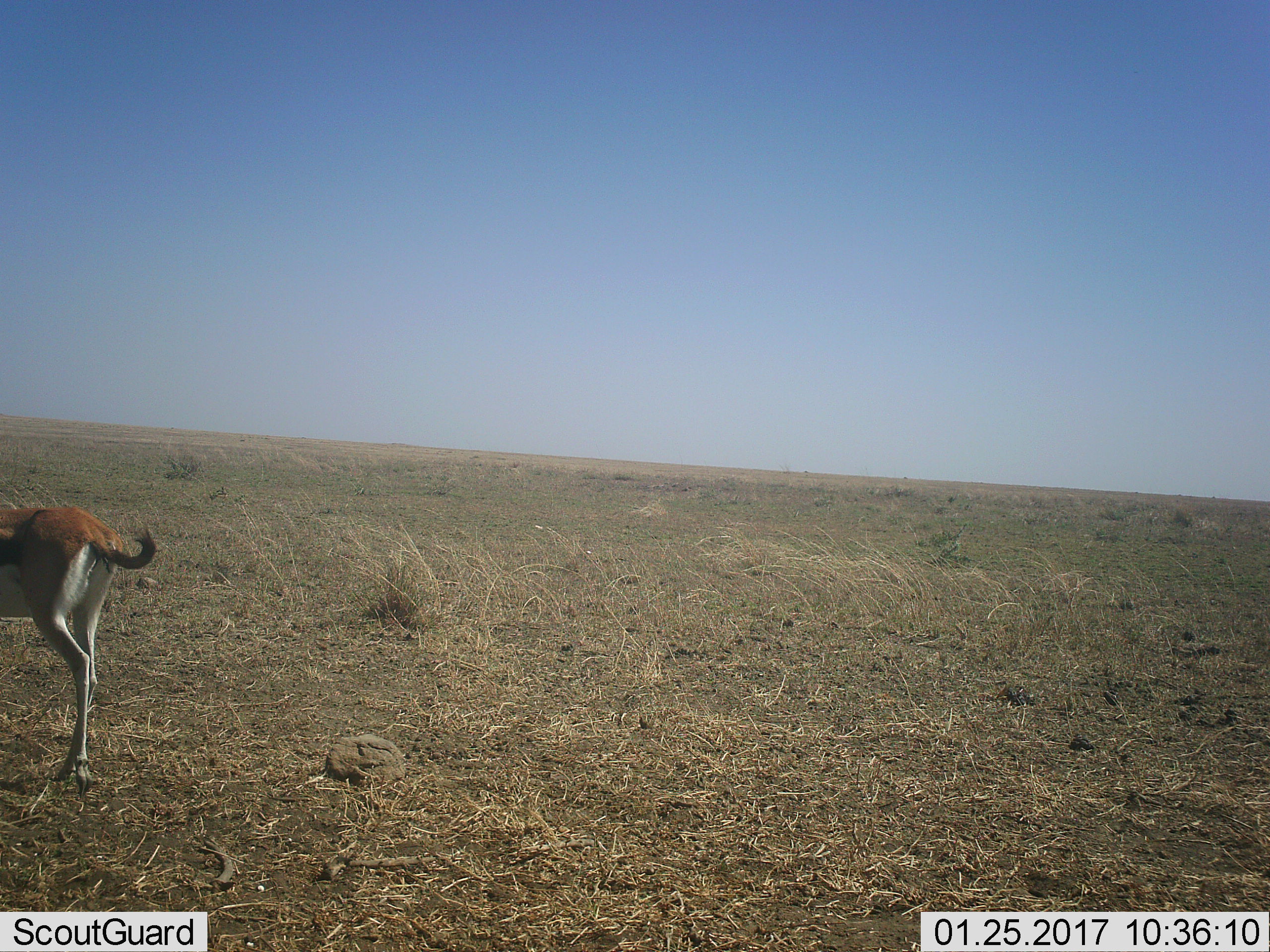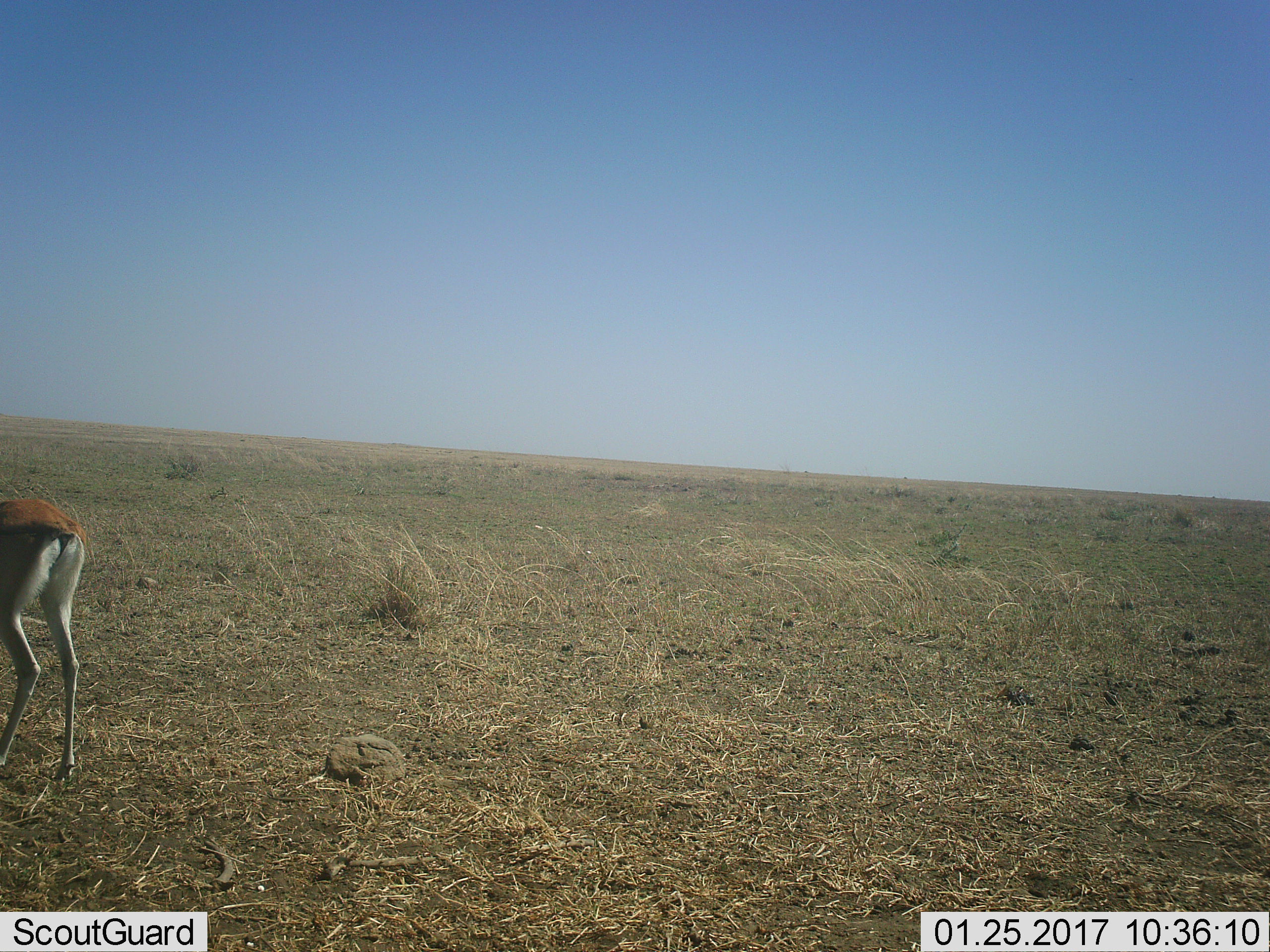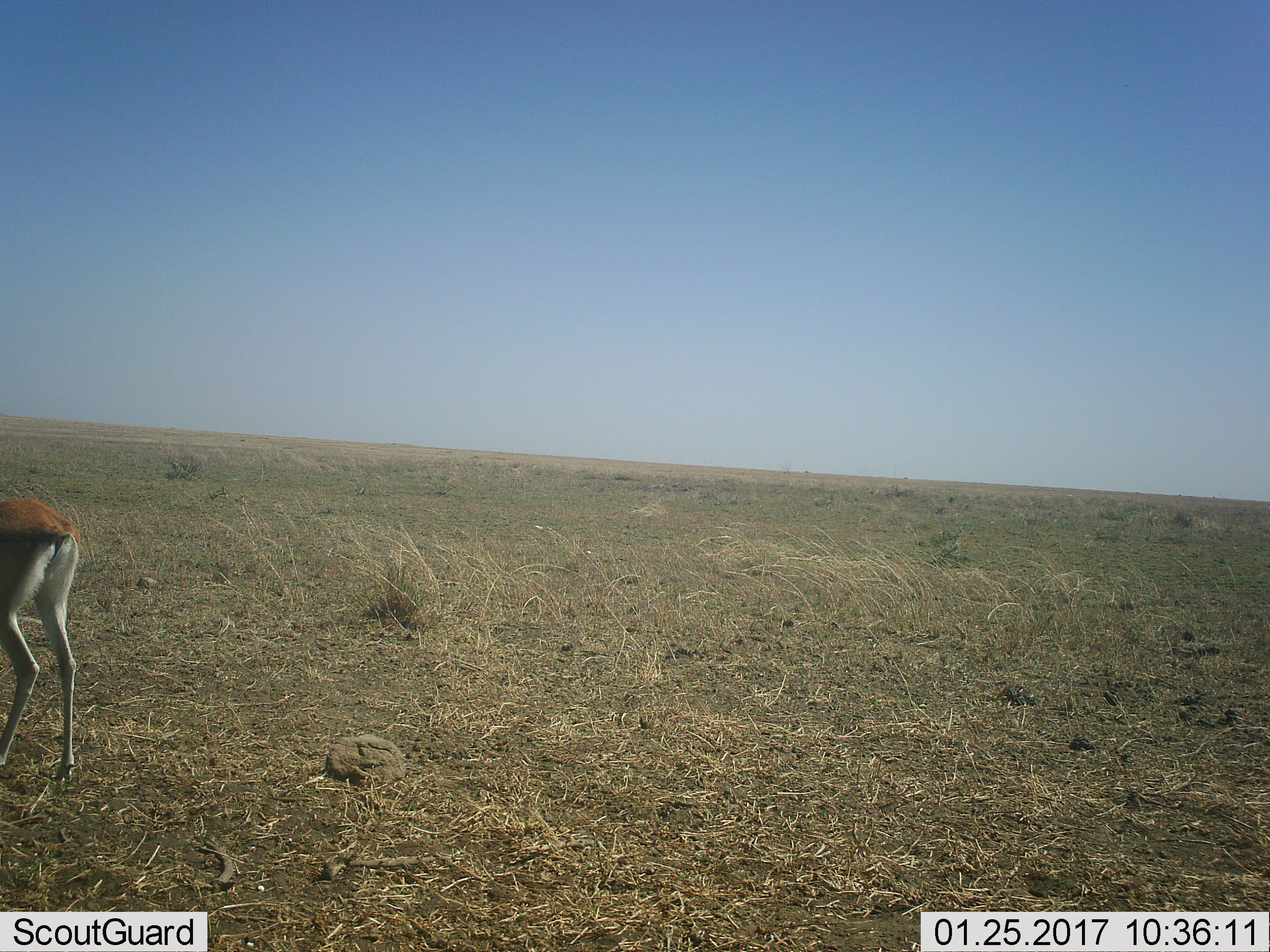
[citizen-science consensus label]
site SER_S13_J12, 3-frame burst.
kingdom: Animalia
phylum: Chordata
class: Mammalia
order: Artiodactyla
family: Bovidae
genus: Eudorcas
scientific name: Eudorcas thomsonii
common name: thomson's gazelle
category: gazellethomsons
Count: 1.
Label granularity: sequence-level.